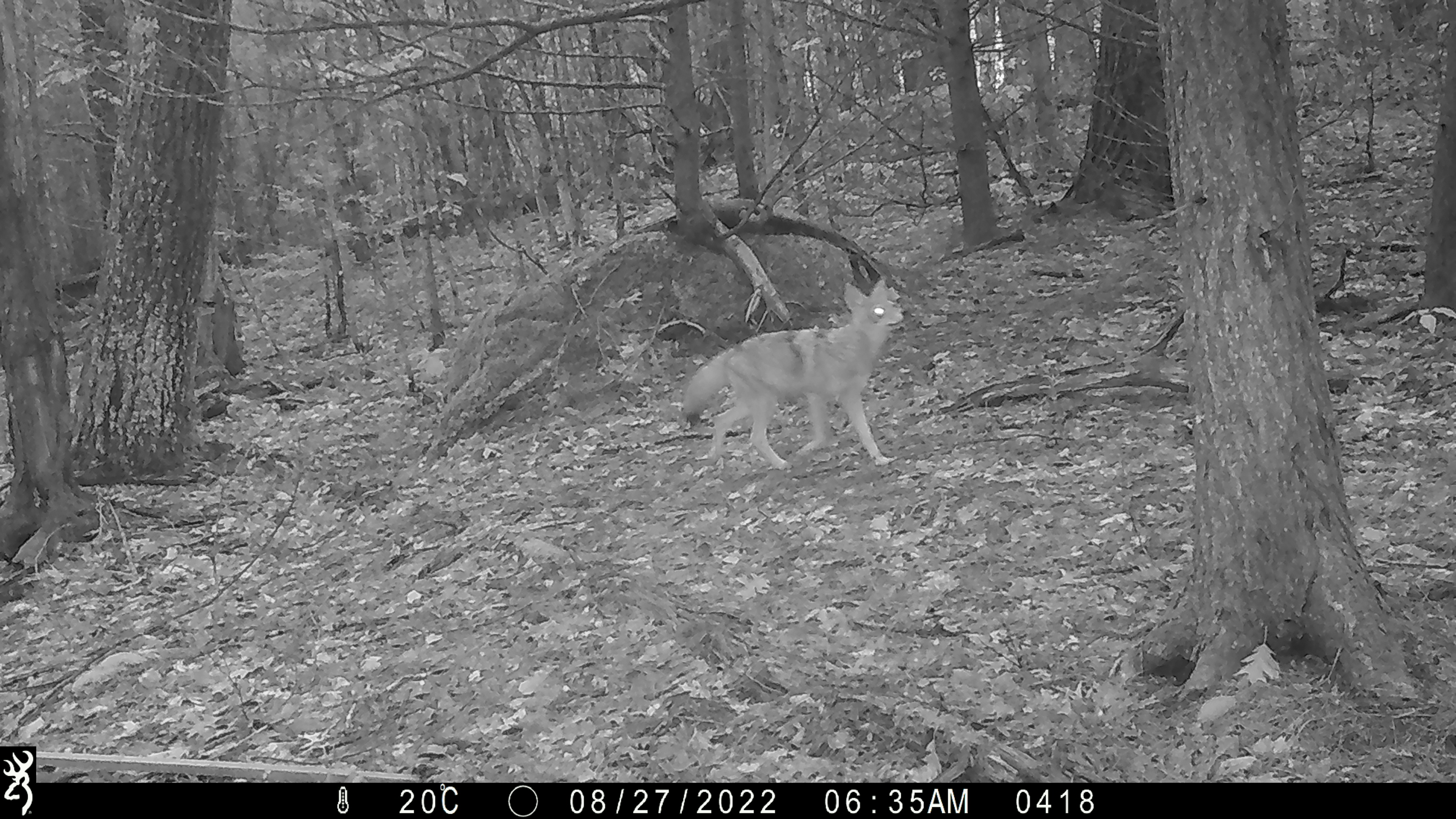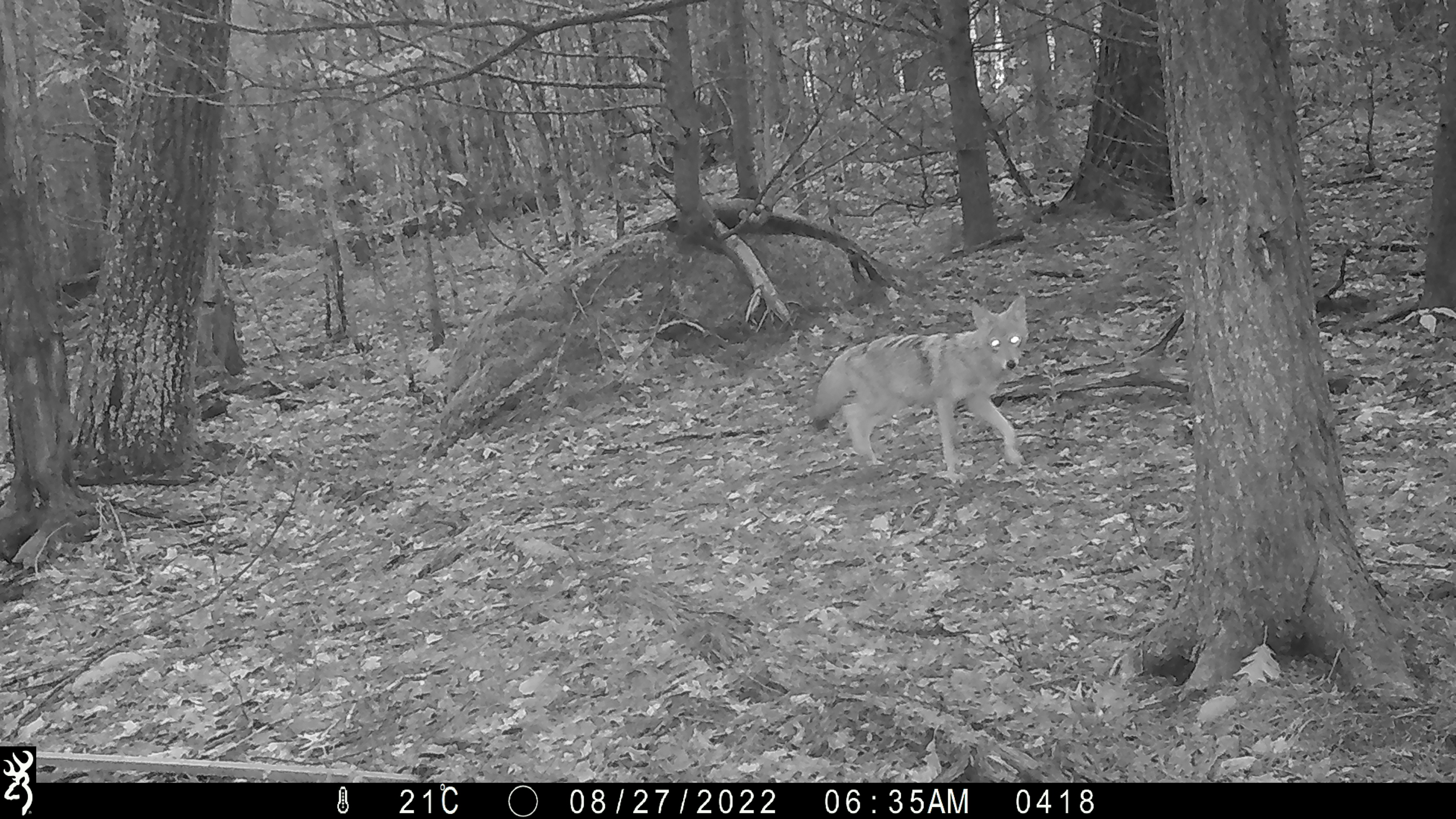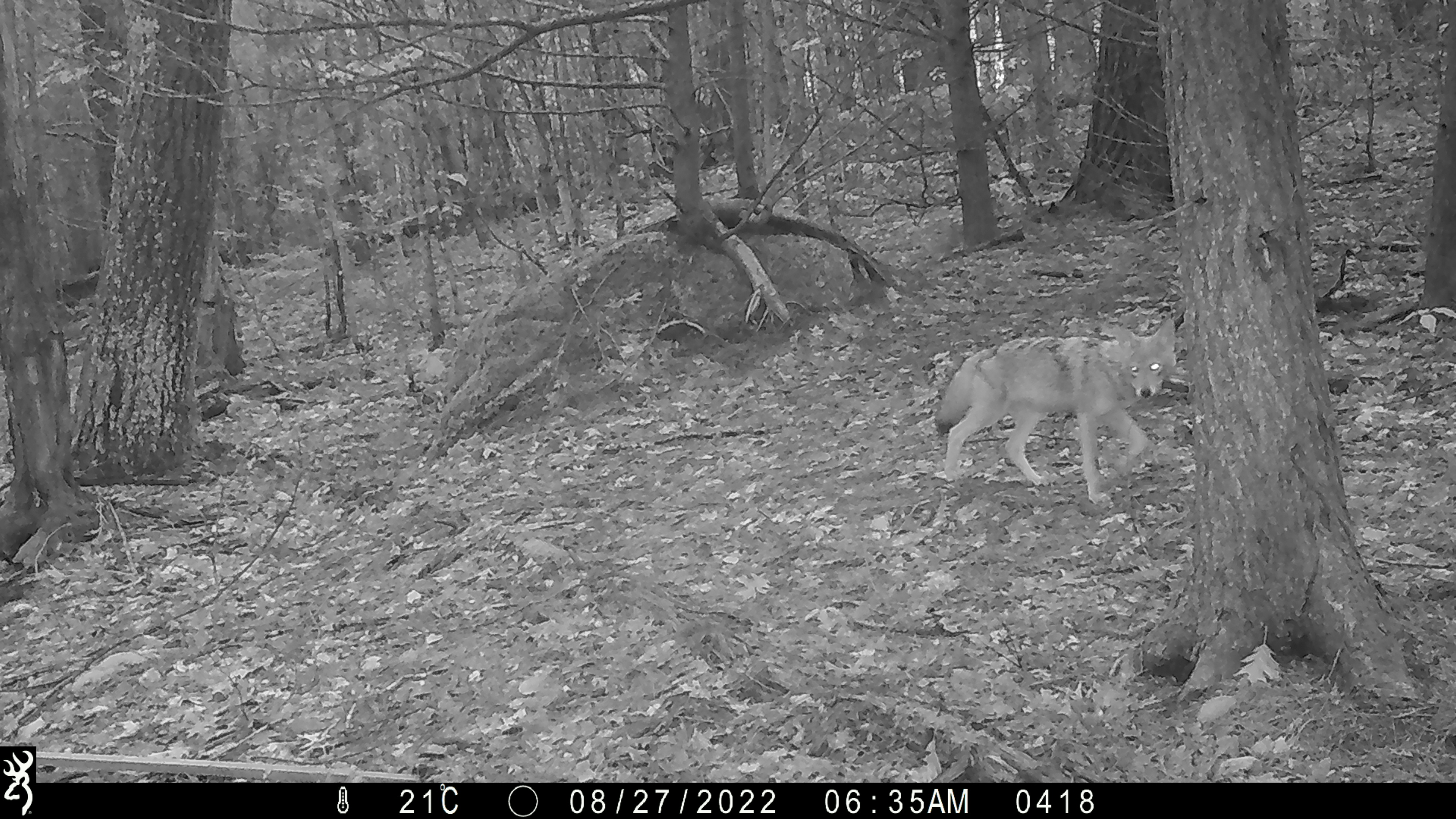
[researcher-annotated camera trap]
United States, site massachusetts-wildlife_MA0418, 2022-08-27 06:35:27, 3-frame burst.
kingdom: Animalia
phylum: Chordata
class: Mammalia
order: Carnivora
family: Canidae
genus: Canis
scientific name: Canis latrans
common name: coyote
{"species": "coyote (Canis latrans)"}